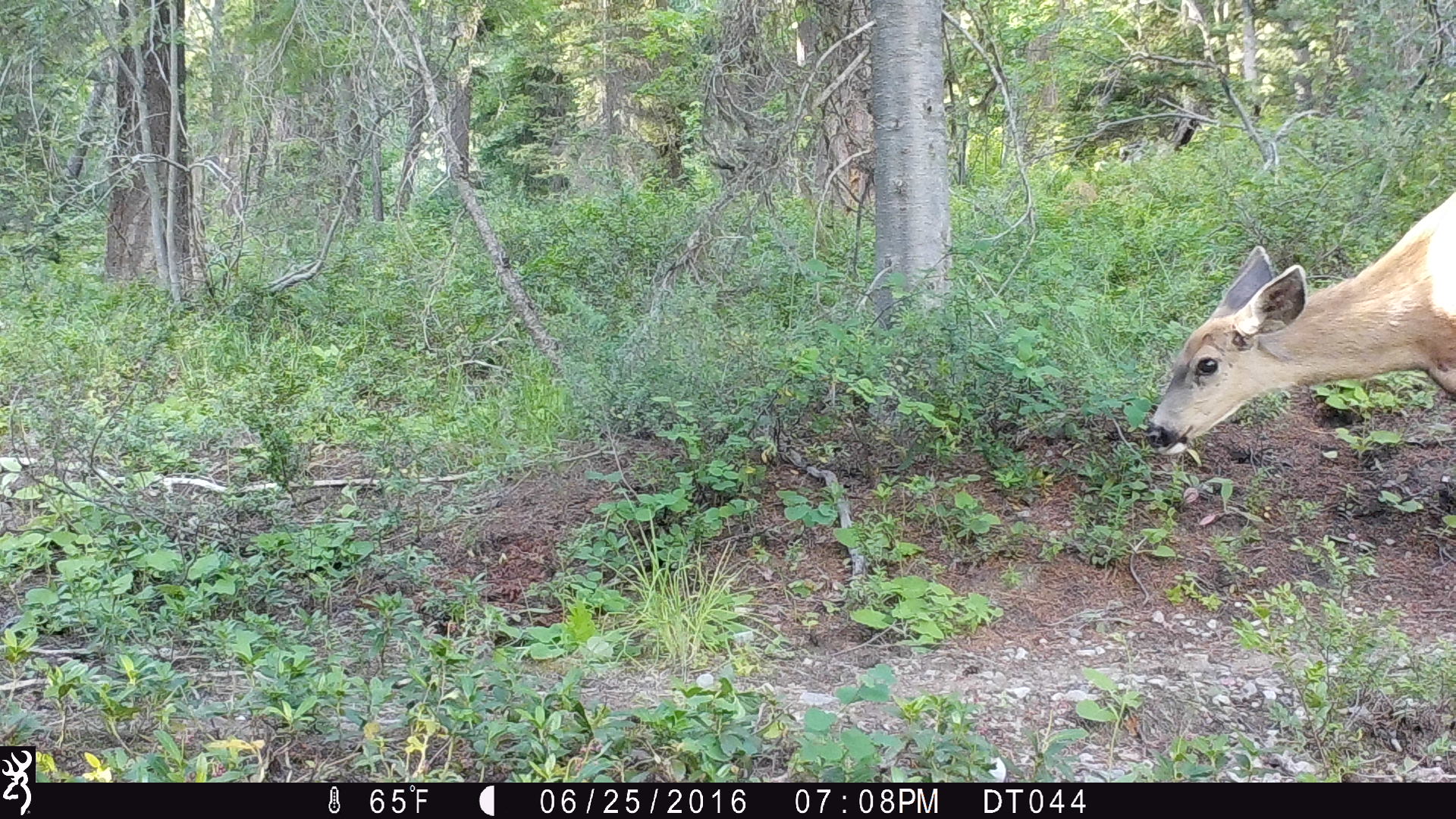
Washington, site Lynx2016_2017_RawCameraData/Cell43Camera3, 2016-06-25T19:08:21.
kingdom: Animalia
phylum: Chordata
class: Mammalia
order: Artiodactyla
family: Cervidae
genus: Odocoileus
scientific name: Odocoileus hemionus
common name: mule deer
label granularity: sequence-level